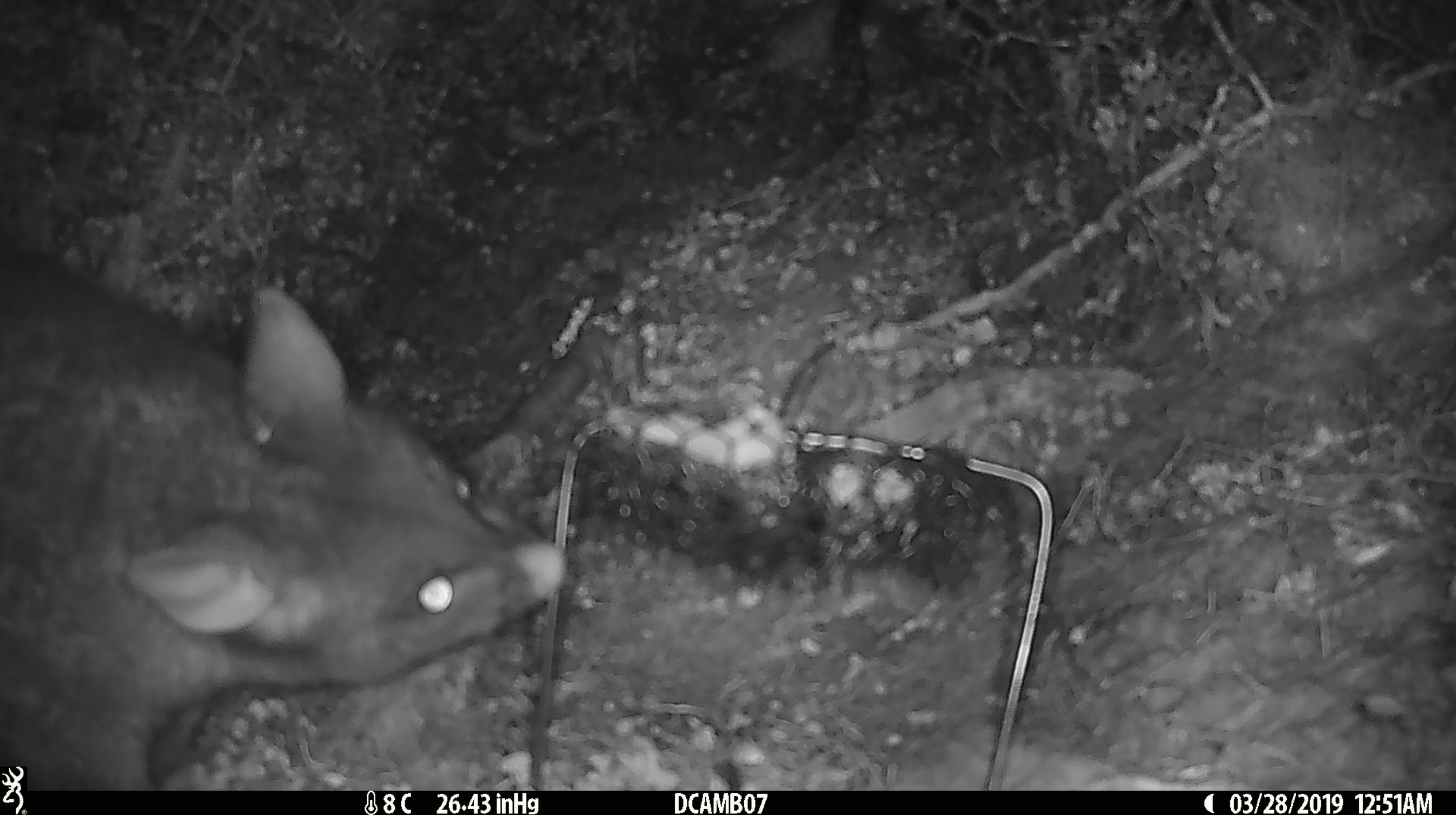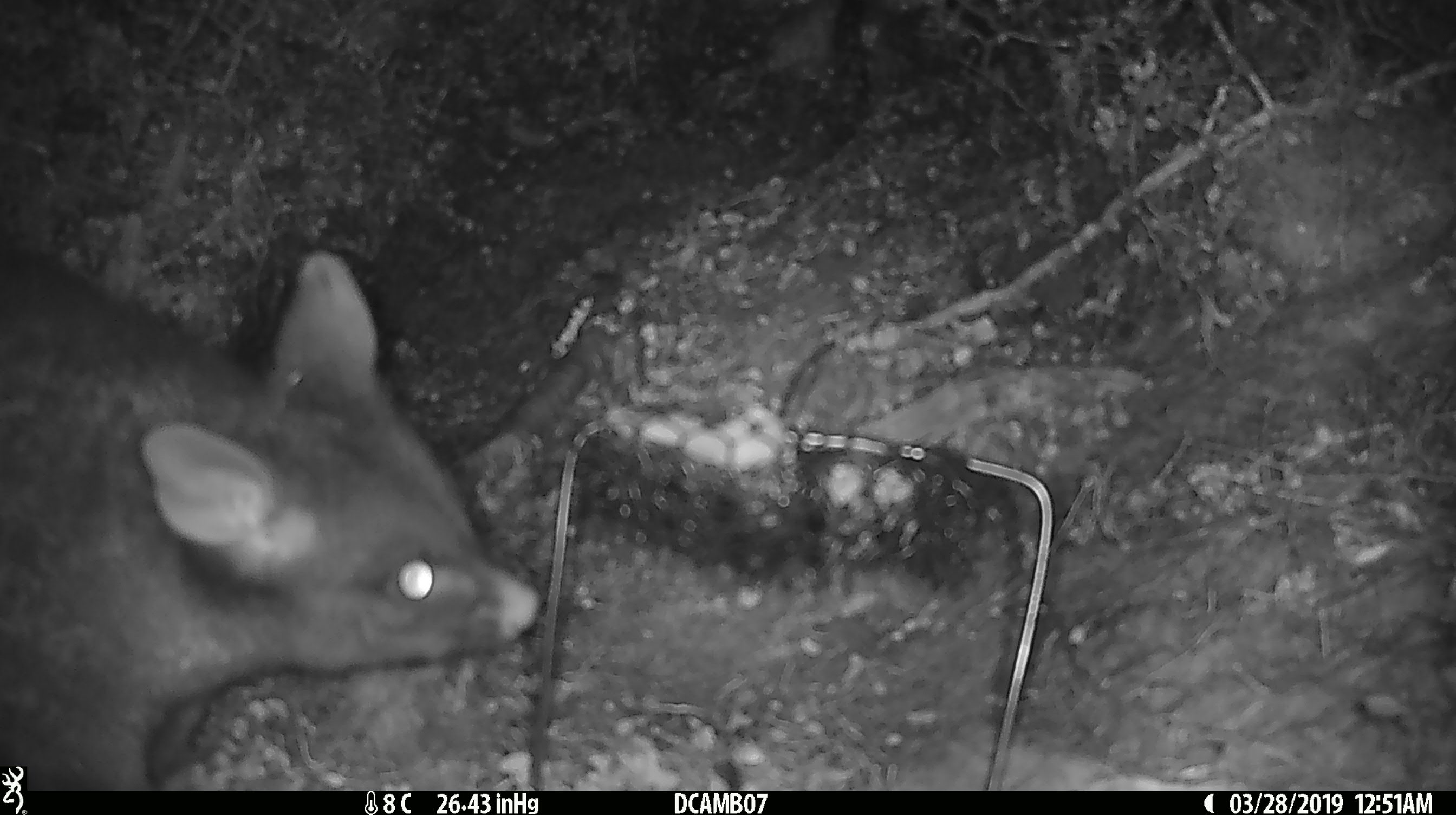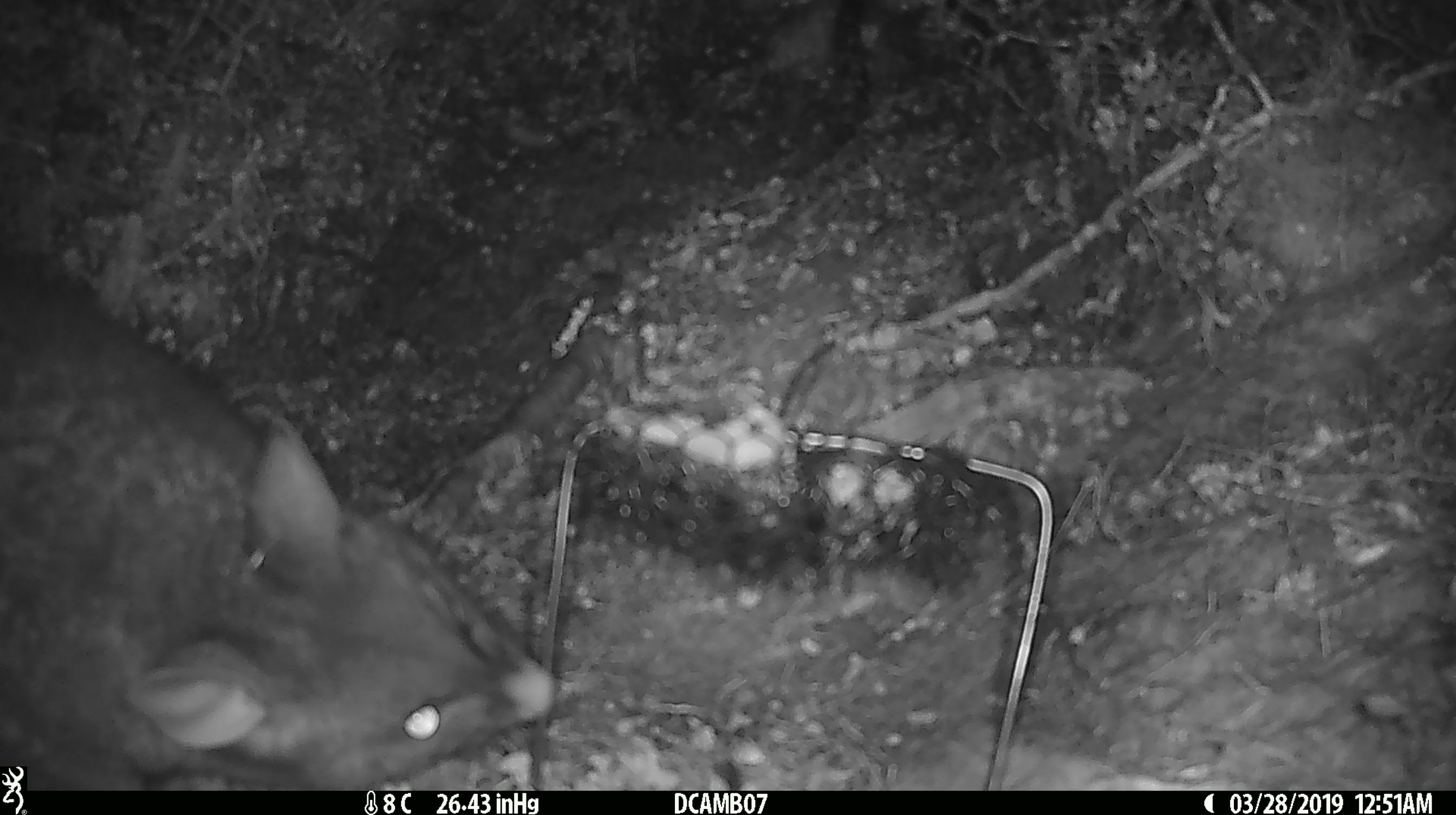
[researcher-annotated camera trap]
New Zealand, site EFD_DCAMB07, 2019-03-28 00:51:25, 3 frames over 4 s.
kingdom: Animalia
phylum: Chordata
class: Mammalia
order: Diprotodontia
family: Phalangeridae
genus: Trichosurus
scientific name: Trichosurus vulpecula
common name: common brushtail possum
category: possum